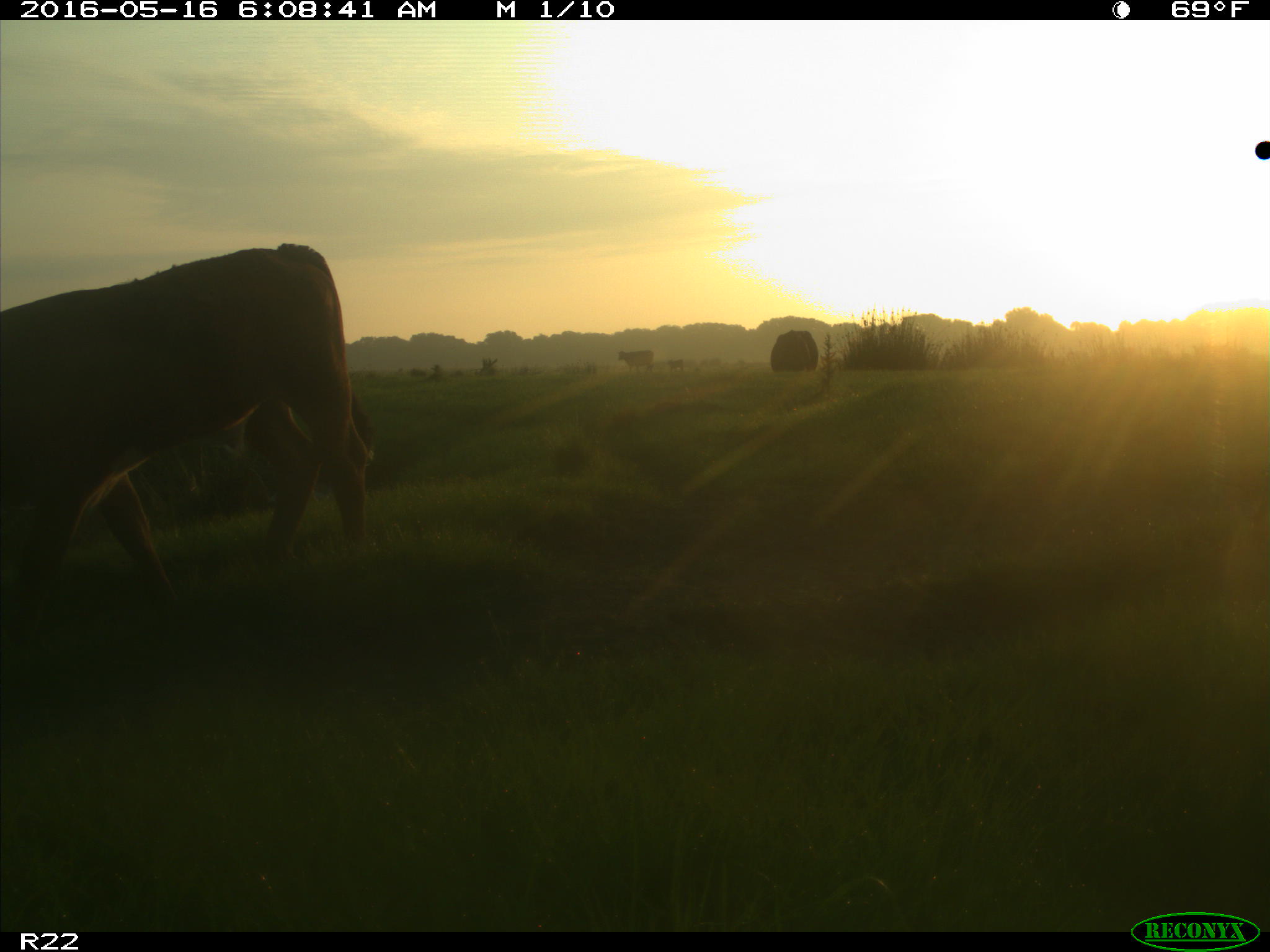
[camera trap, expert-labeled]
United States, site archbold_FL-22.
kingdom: Animalia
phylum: Chordata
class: Mammalia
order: Artiodactyla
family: Bovidae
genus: Bos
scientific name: Bos taurus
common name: domestic cow